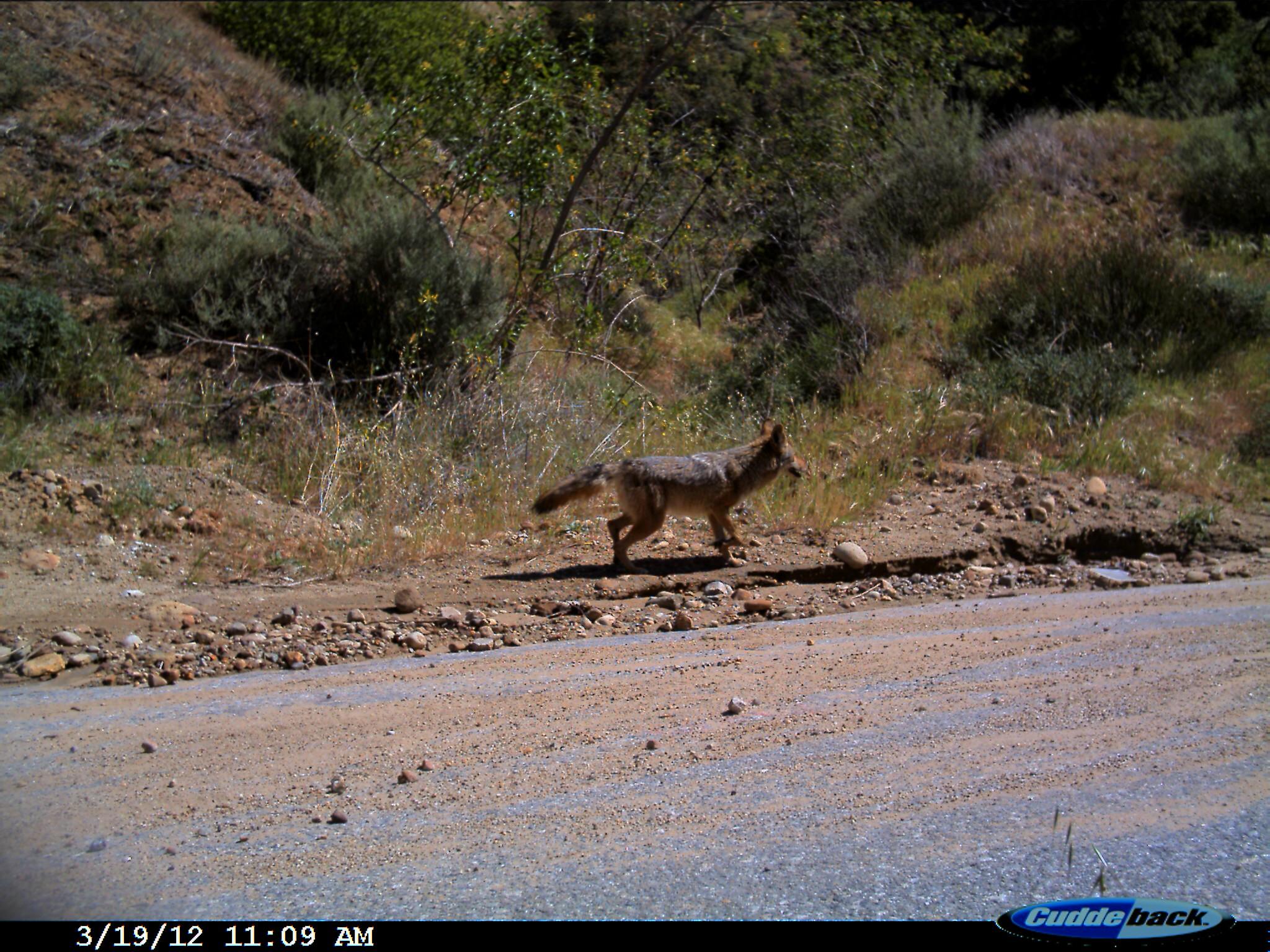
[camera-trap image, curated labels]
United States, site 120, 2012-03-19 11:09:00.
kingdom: Animalia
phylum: Chordata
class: Mammalia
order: Carnivora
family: Canidae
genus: Canis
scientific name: Canis latrans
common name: coyote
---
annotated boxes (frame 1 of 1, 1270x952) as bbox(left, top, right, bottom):
coyote: bbox(530, 408, 821, 576)